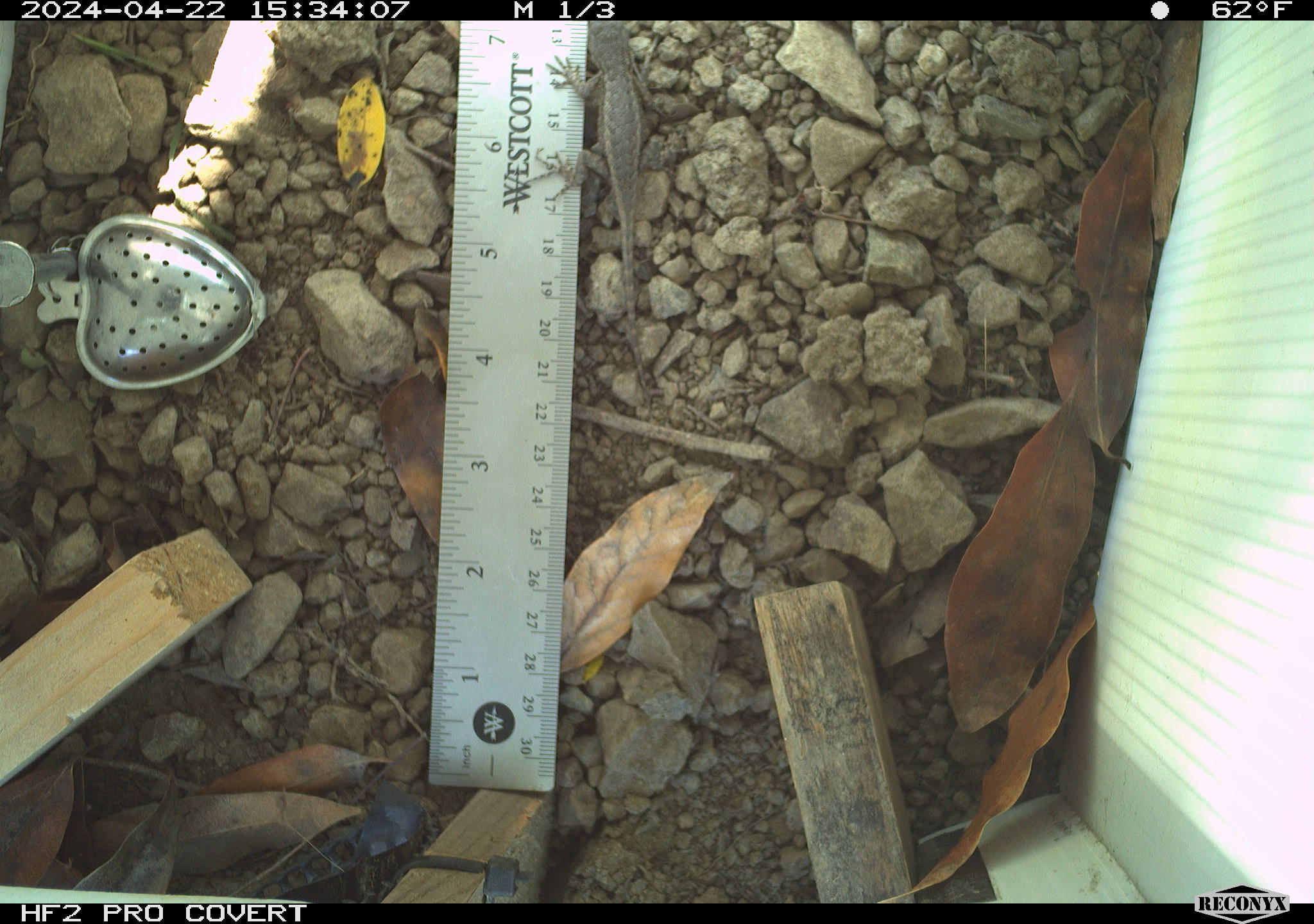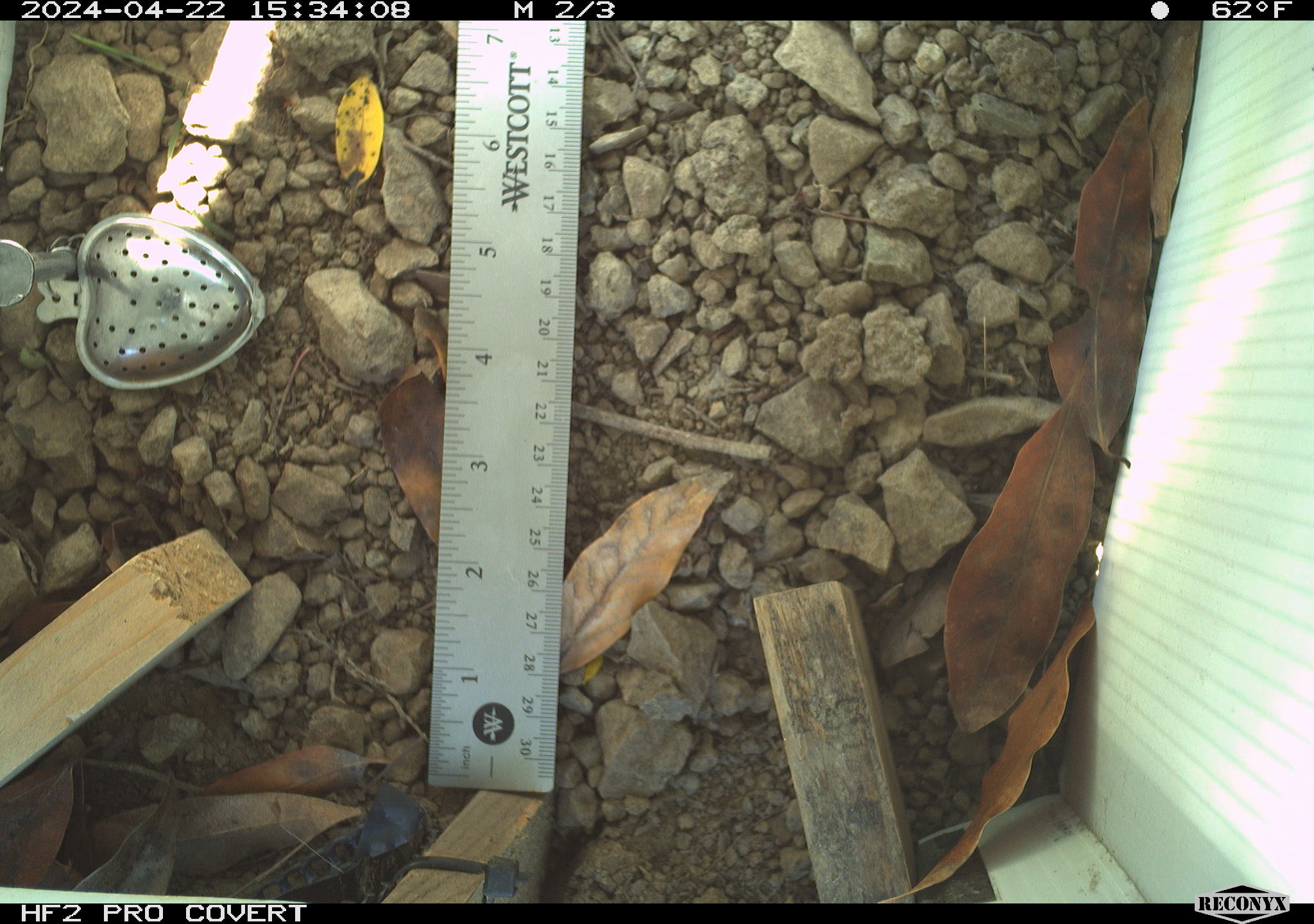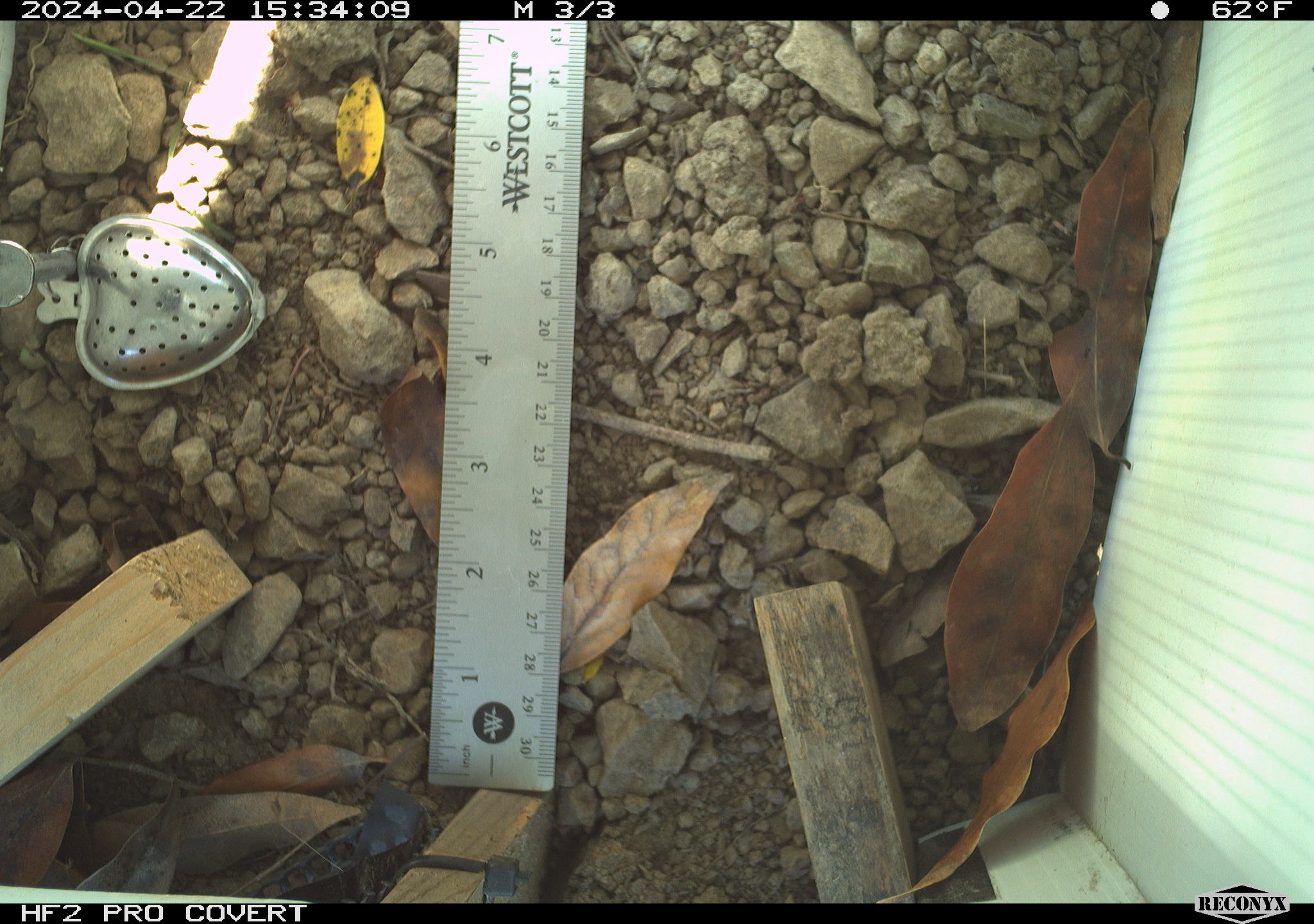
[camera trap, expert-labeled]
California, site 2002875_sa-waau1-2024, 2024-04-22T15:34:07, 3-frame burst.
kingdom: Animalia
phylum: Chordata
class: Reptilia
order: Squamata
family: Phrynosomatidae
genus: Sceloporus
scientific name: Sceloporus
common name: spiny lizards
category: sceloporus species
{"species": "sceloporus species (spiny lizards) (Sceloporus)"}